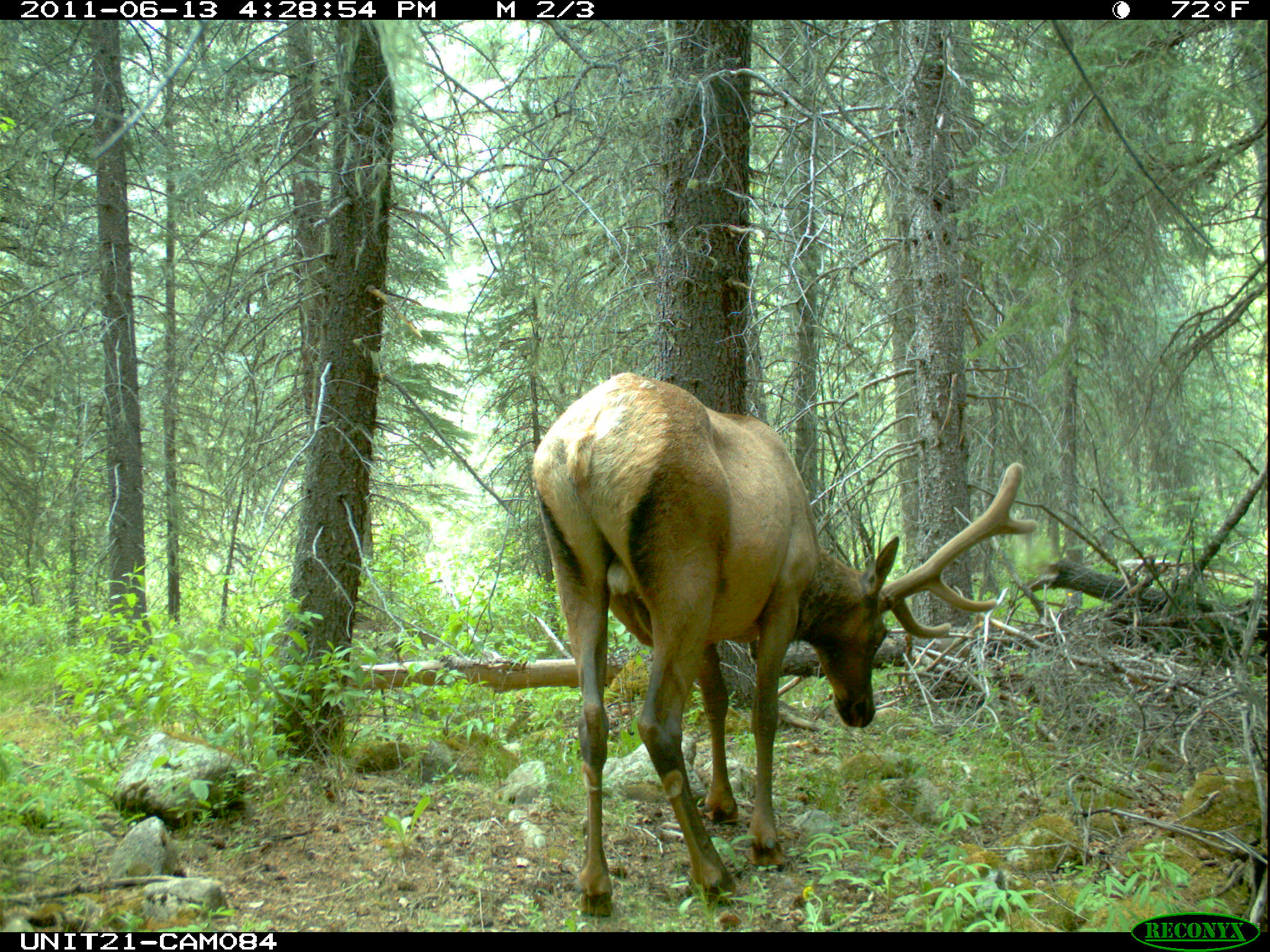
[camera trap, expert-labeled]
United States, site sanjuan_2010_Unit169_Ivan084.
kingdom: Animalia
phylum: Chordata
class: Mammalia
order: Artiodactyla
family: Cervidae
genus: Cervus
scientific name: Cervus elaphus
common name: red deer